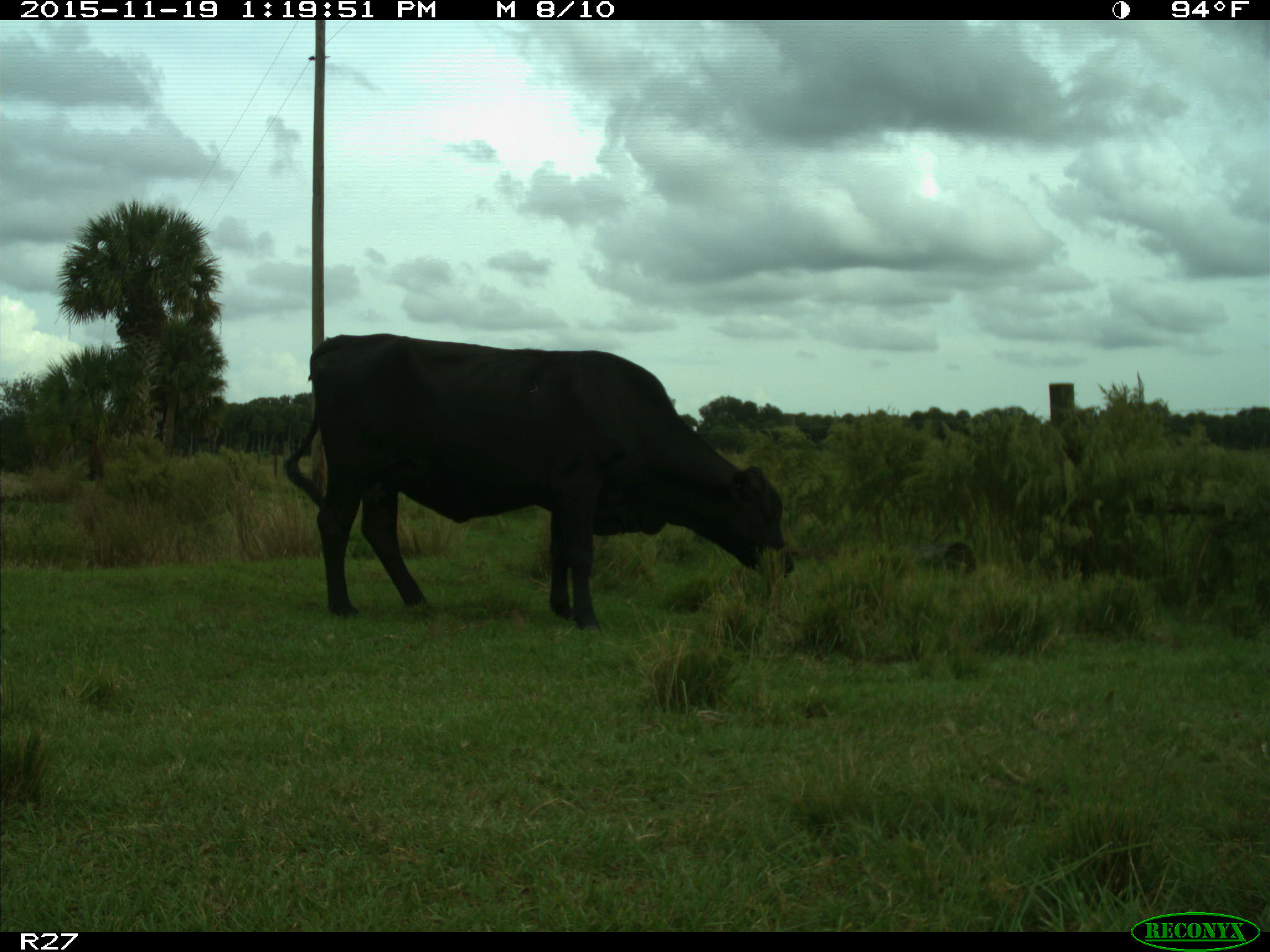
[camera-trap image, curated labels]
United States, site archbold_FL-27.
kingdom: Animalia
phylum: Chordata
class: Mammalia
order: Artiodactyla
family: Bovidae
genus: Bos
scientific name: Bos taurus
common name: domestic cow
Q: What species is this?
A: Bos taurus (domestic cow).